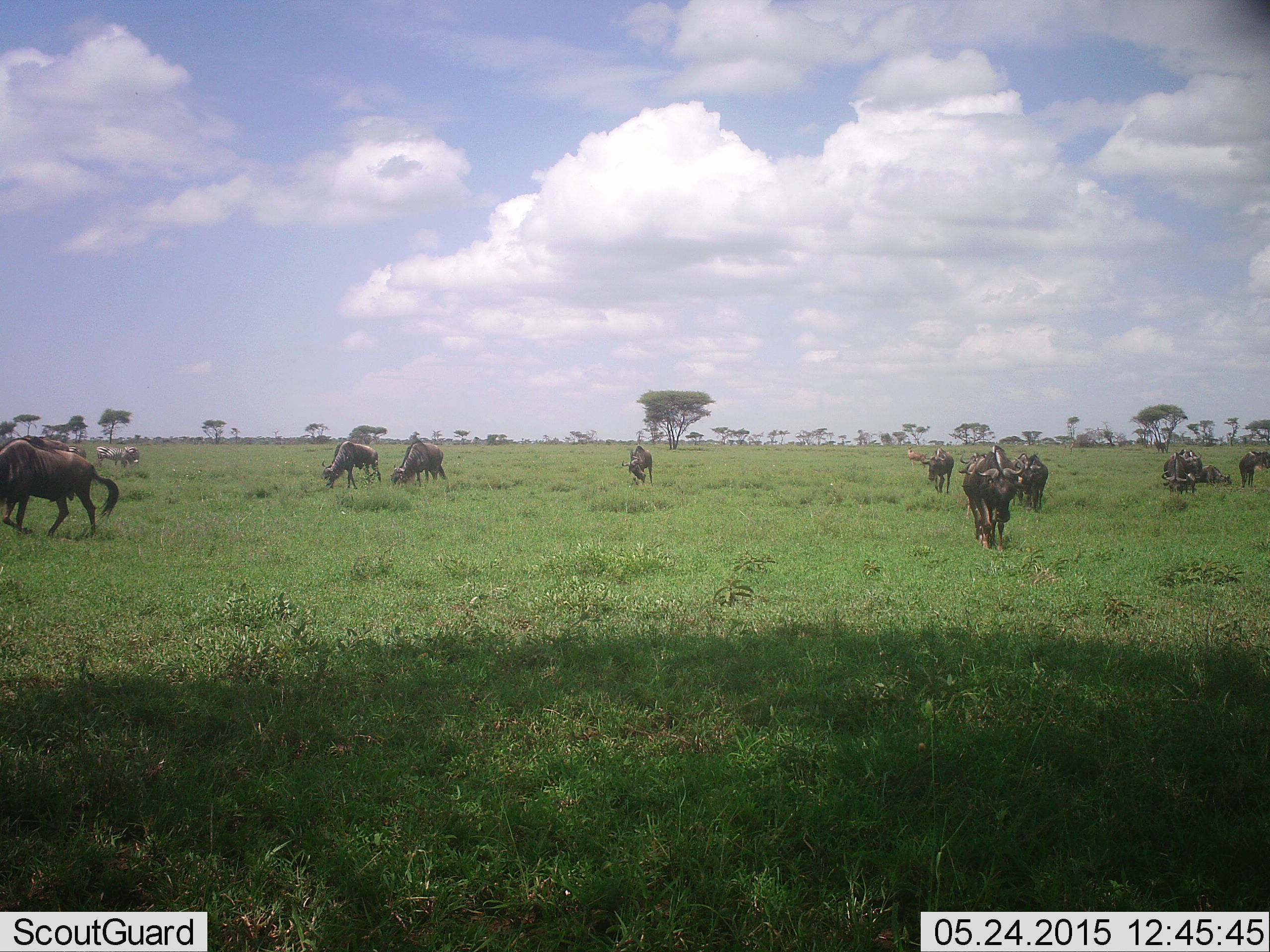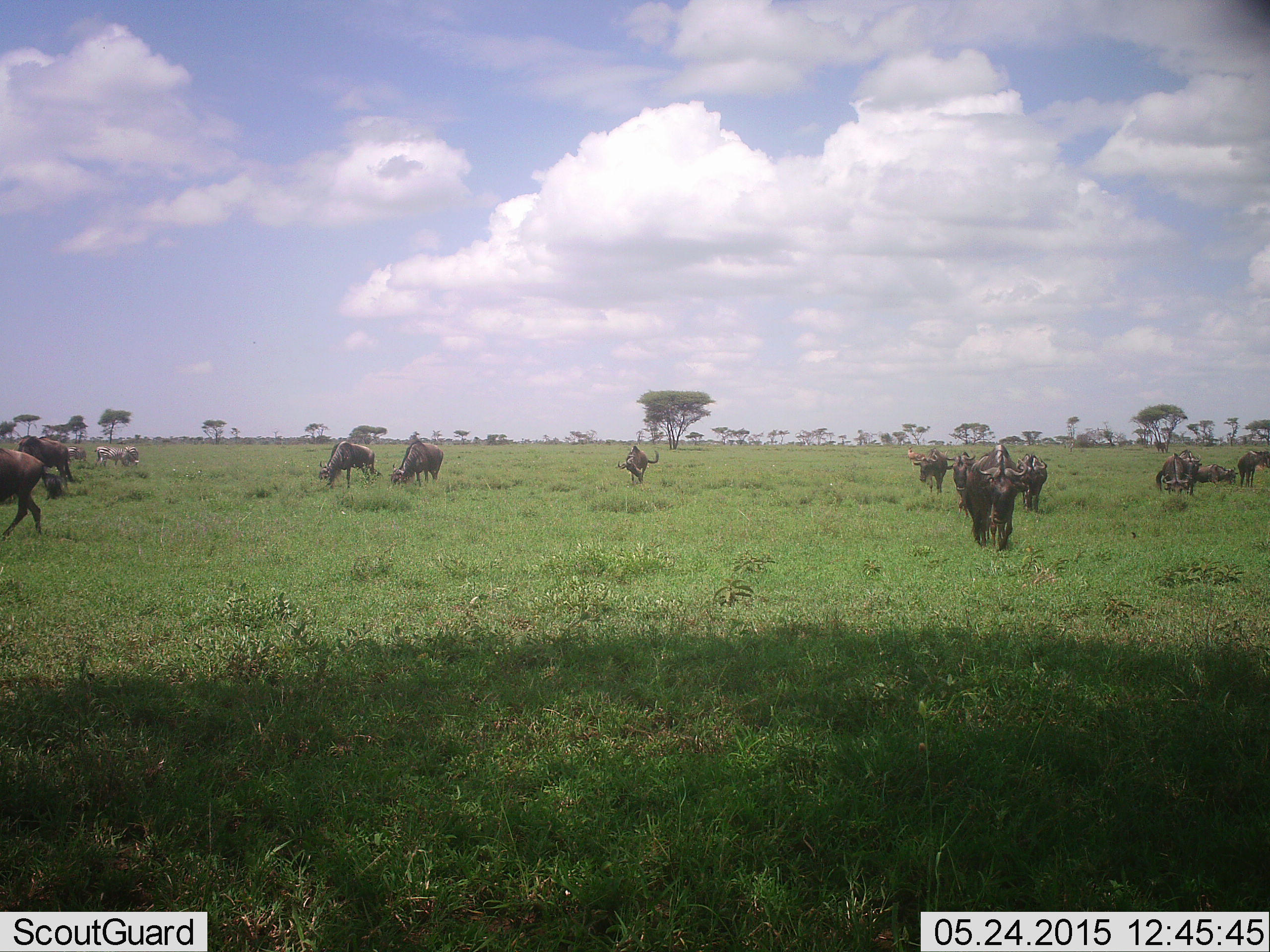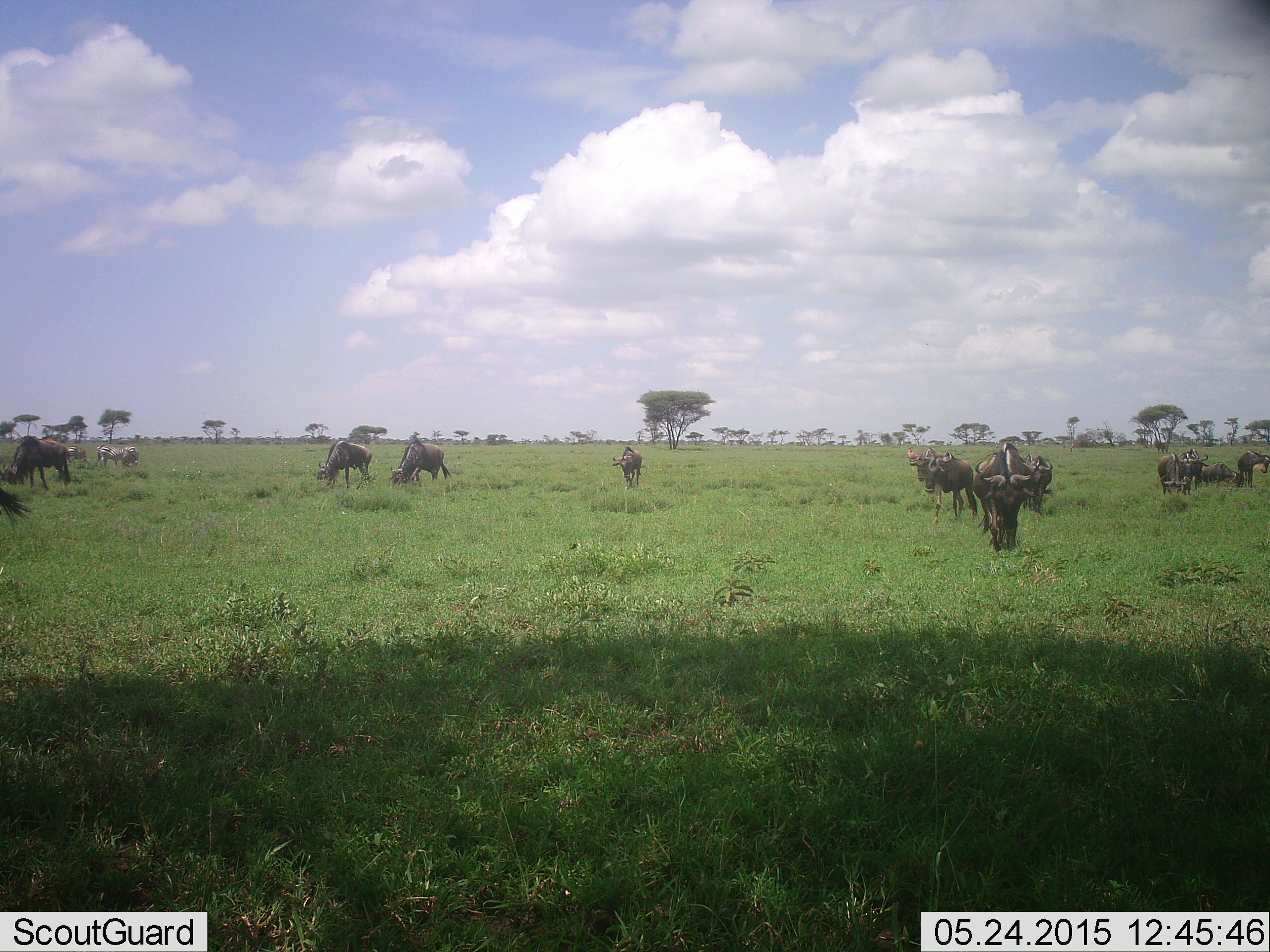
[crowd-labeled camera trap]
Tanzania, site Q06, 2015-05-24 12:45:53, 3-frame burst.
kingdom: Animalia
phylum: Chordata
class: Mammalia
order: Artiodactyla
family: Bovidae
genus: Connochaetes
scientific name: Connochaetes taurinus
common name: blue wildebeest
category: wildebeest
Wildebeest (blue wildebeest) (Connochaetes taurinus), count 11-50. Behavior (volunteer vote fractions): standing 47%, resting 13%, moving 73%, interacting 7%. Young present (vote fraction): 0%. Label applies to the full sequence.